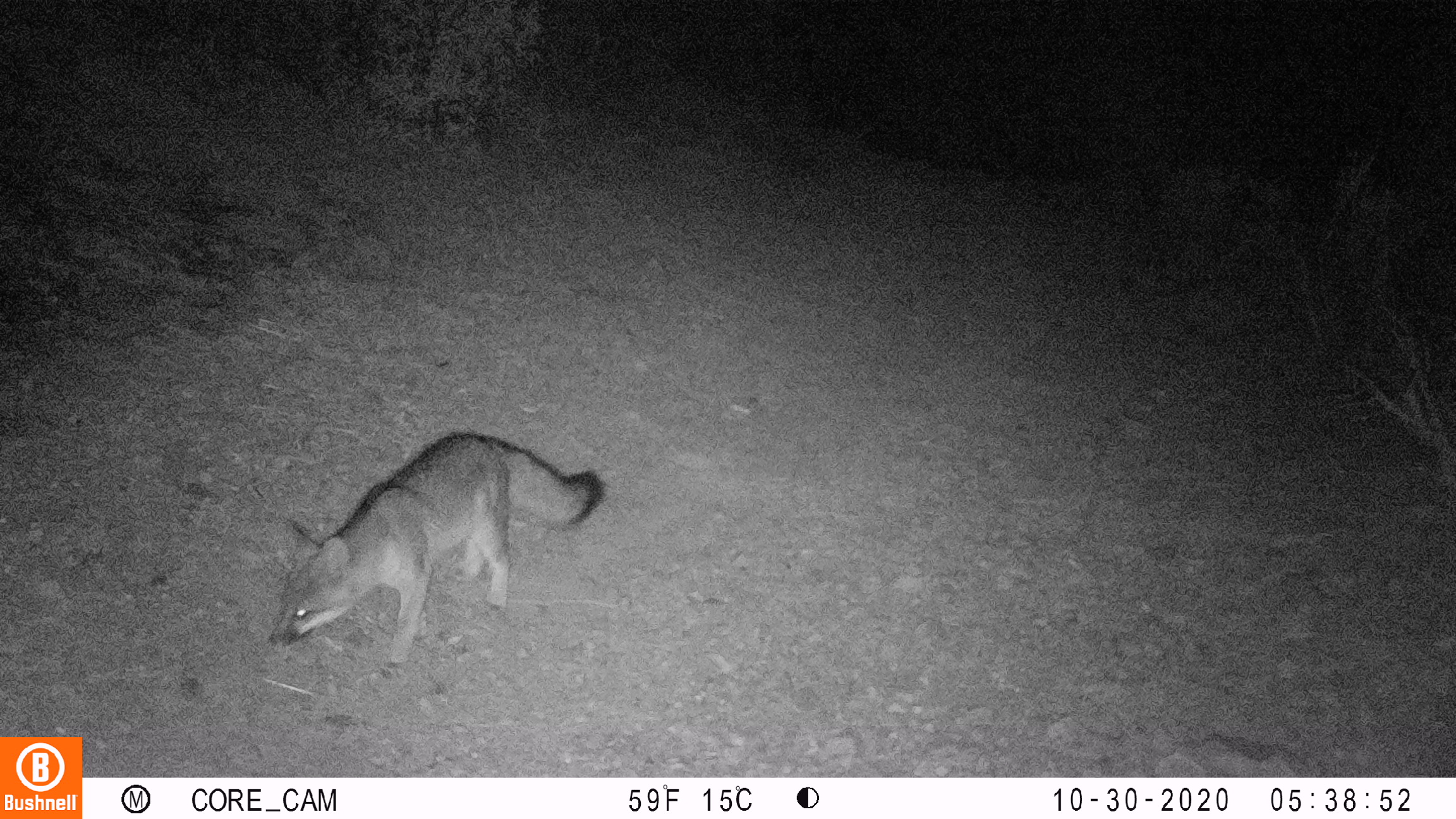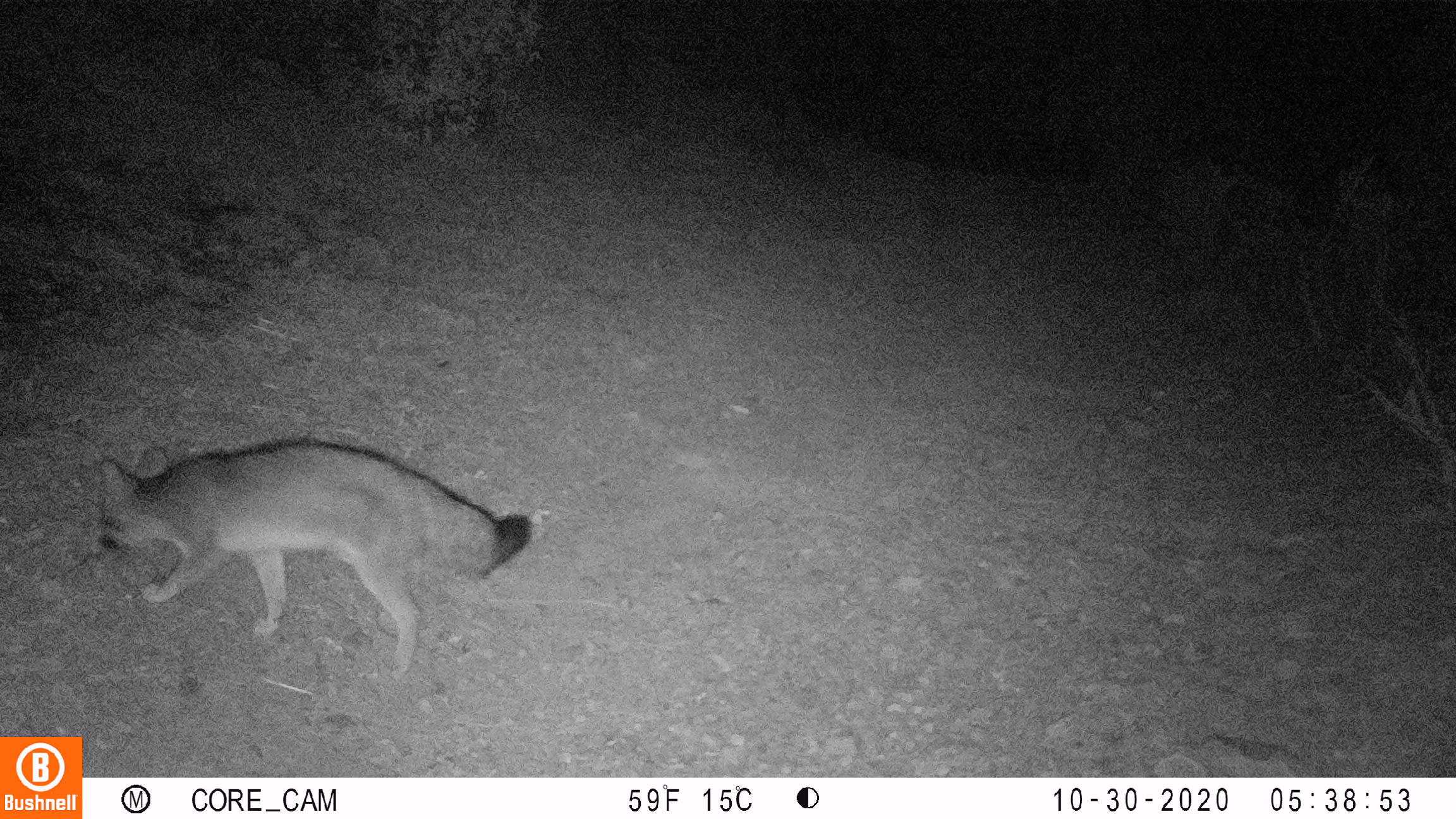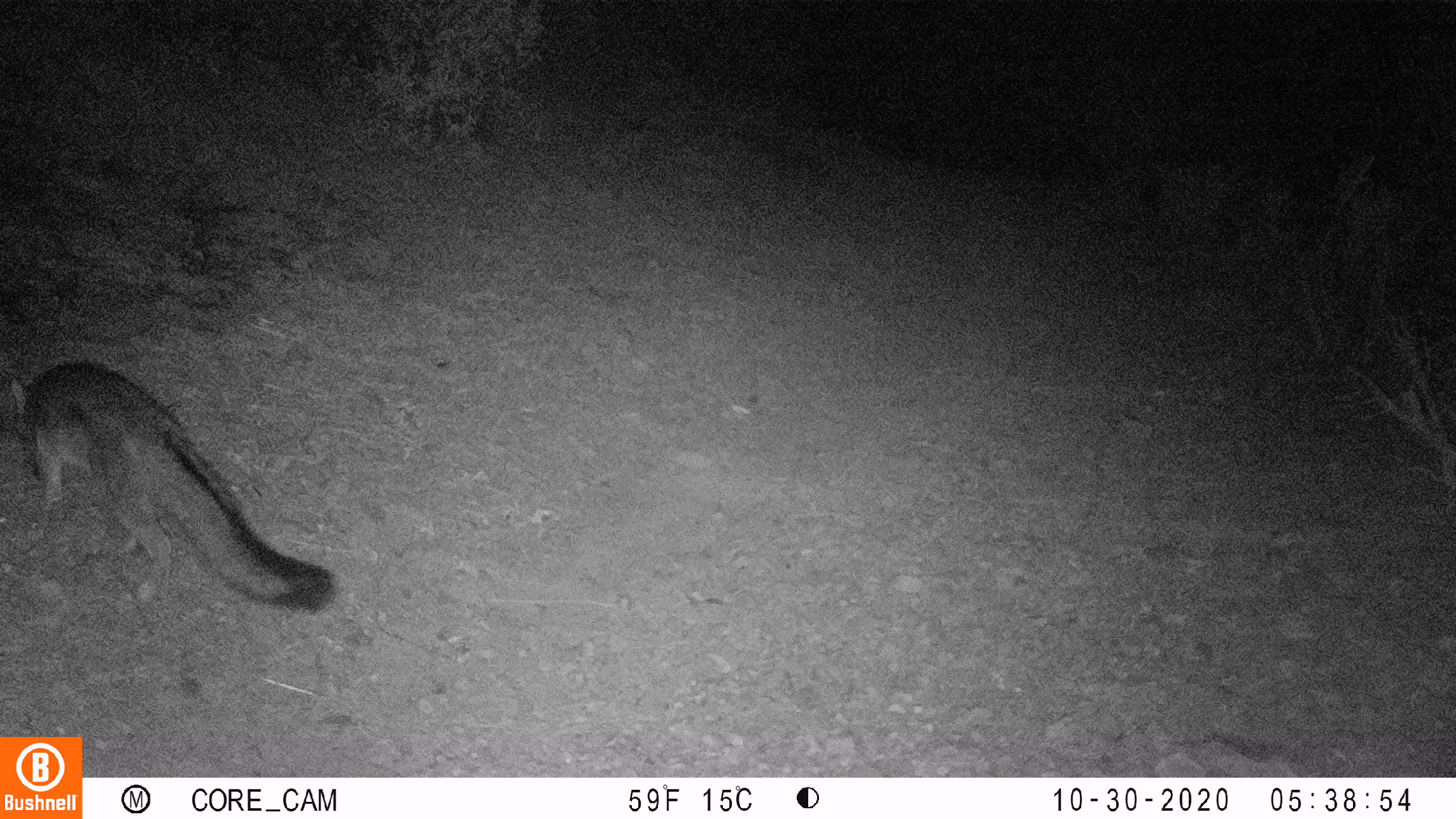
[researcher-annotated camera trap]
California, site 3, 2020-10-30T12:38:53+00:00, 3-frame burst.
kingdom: Animalia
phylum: Chordata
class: Mammalia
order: Carnivora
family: Canidae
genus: Urocyon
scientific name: Urocyon cinereoargenteus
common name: gray fox